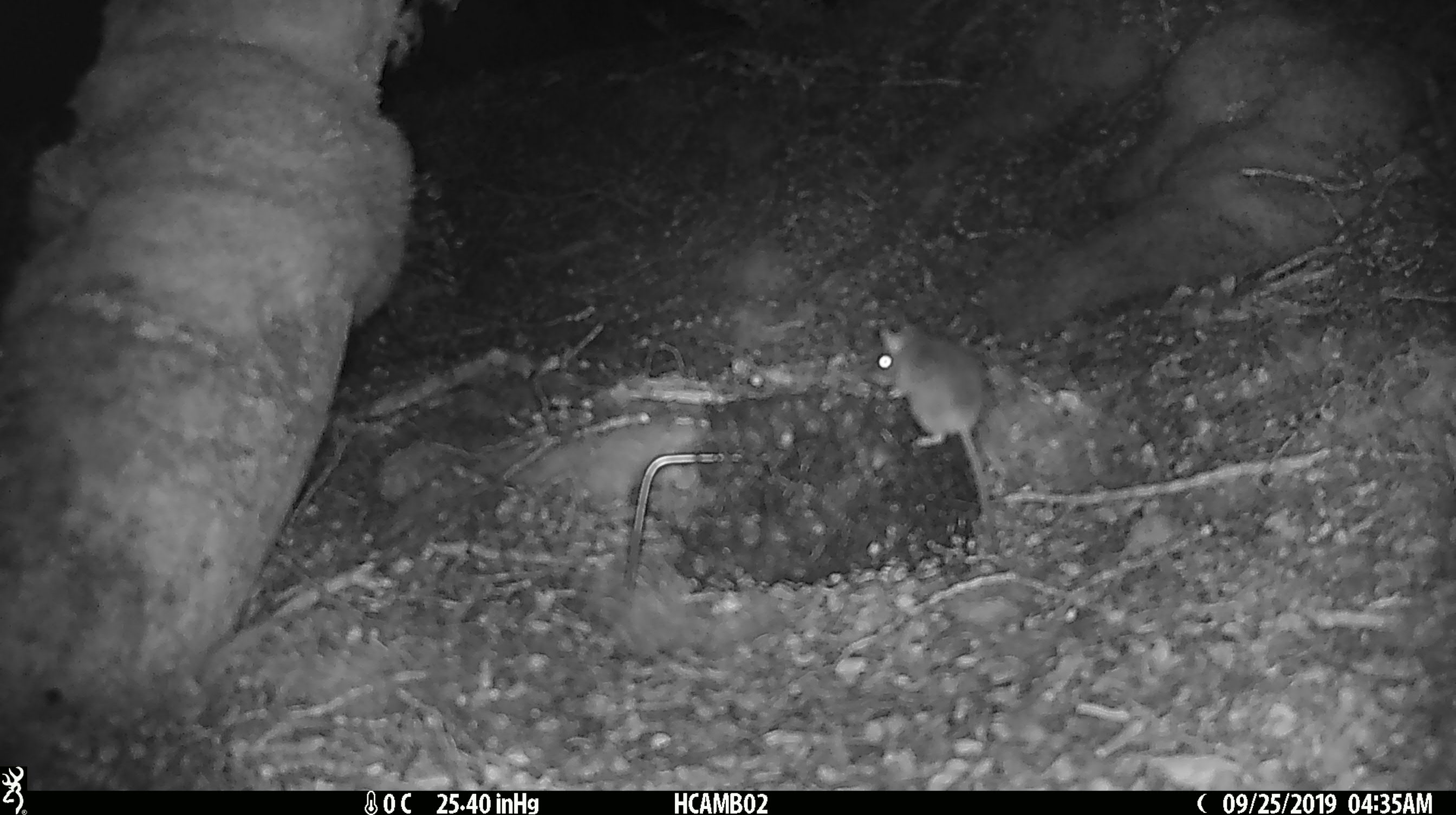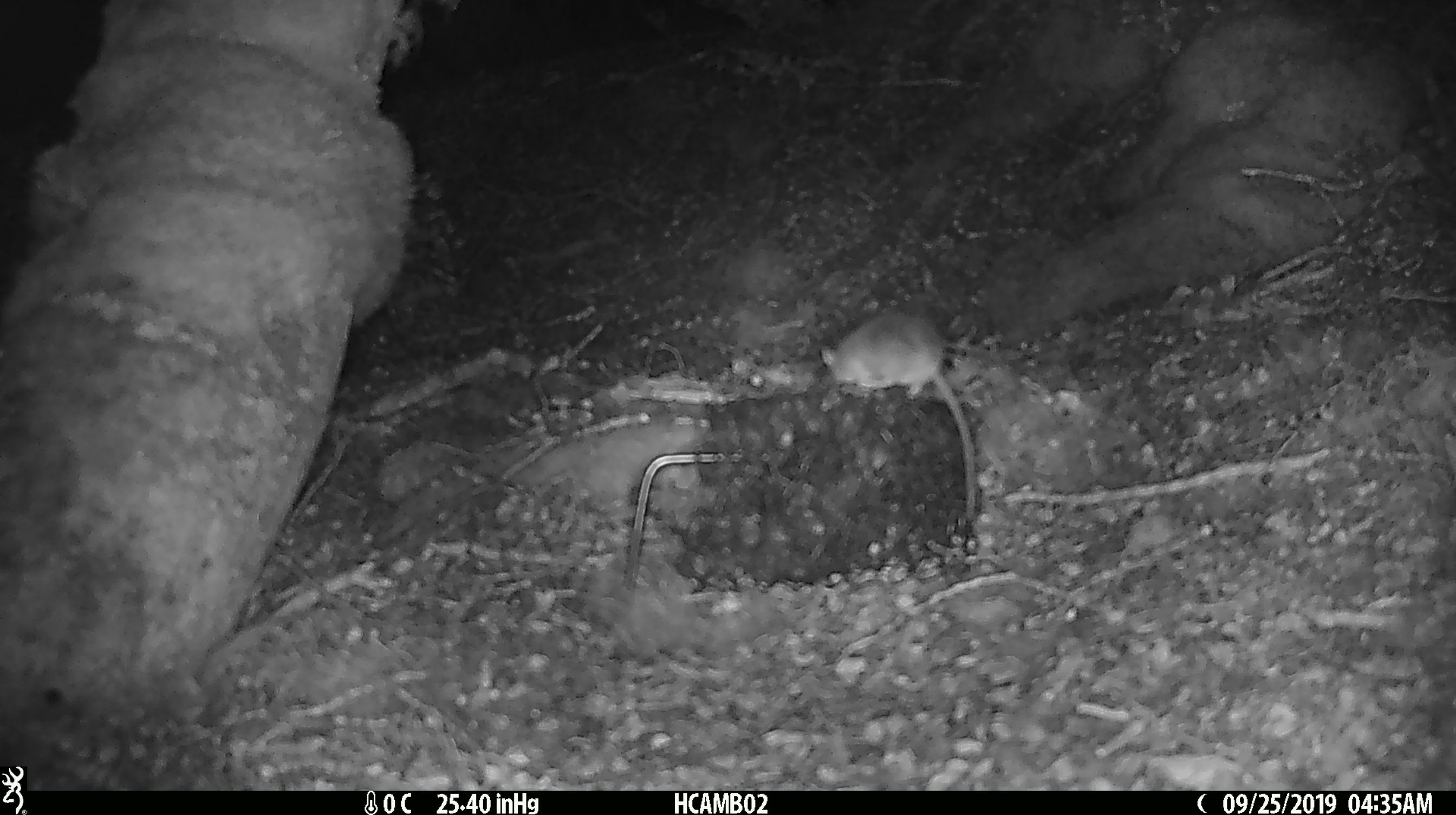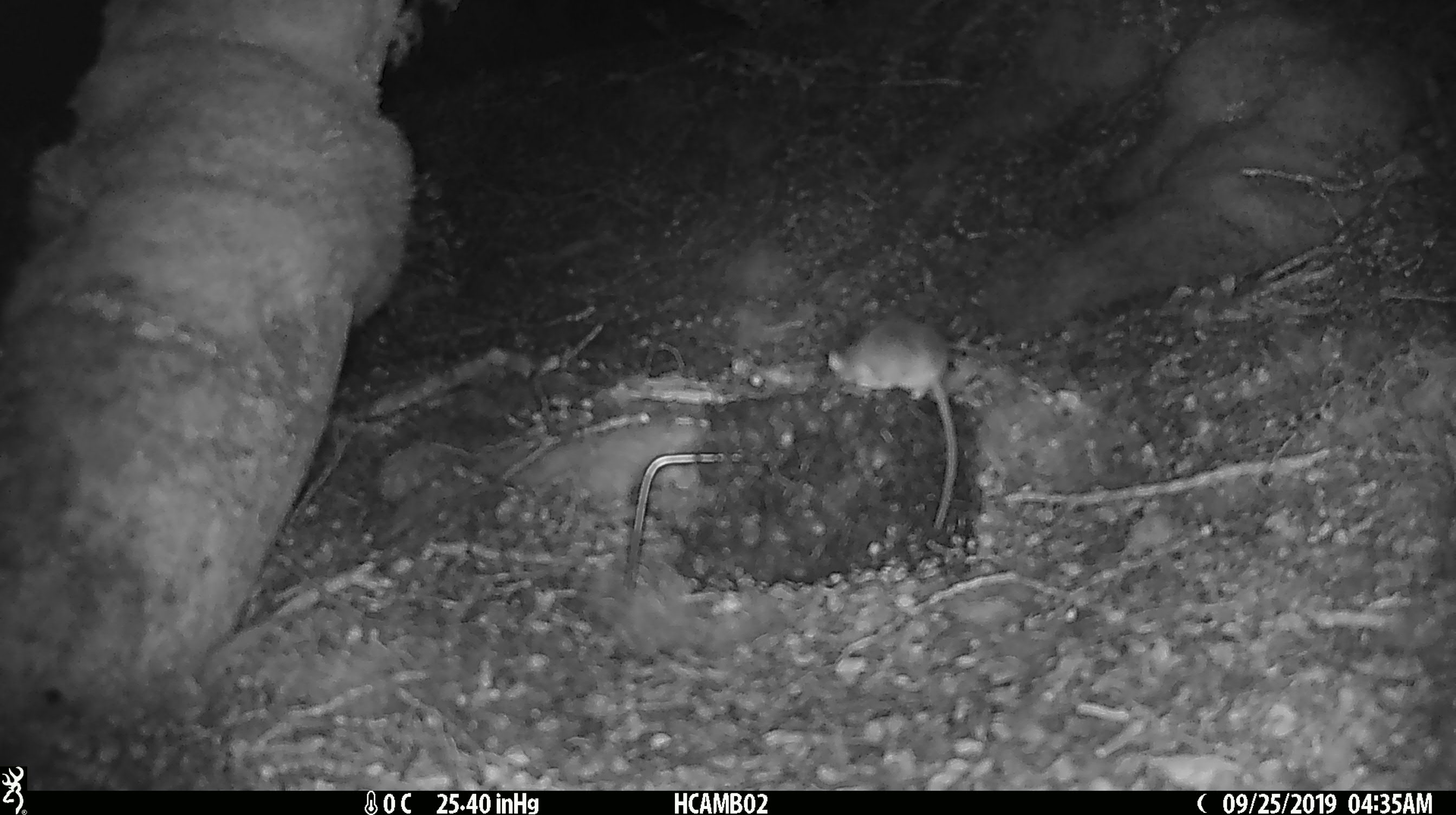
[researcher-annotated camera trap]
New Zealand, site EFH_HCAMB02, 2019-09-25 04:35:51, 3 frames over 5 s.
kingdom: Animalia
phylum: Chordata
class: Mammalia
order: Rodentia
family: Muridae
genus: Mus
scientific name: Mus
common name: mouse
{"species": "mouse (Mus)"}